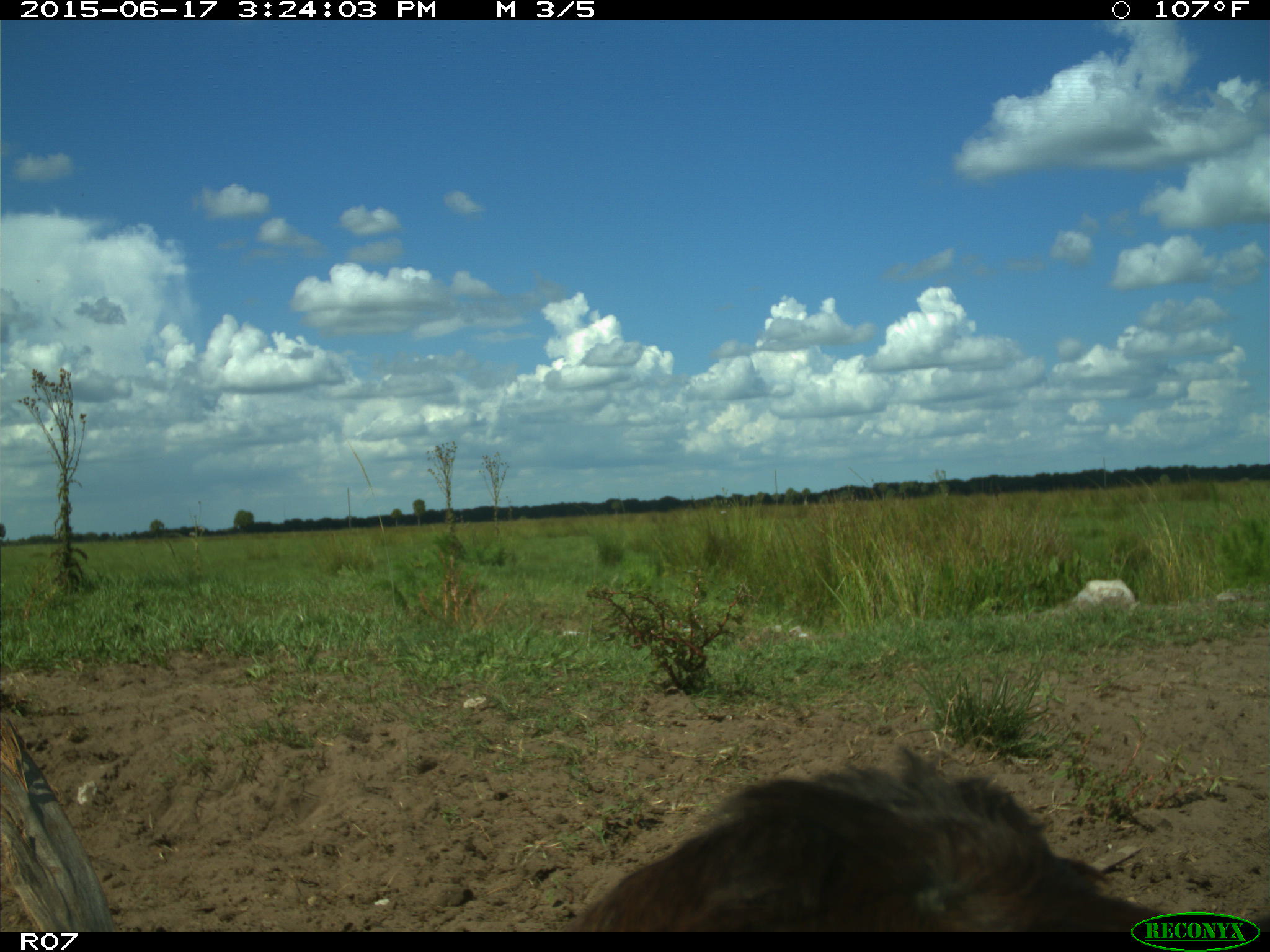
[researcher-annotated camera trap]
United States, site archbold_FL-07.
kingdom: Animalia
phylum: Chordata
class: Mammalia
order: Artiodactyla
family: Bovidae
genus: Bos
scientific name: Bos taurus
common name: domestic cow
Bos taurus (domestic cow).